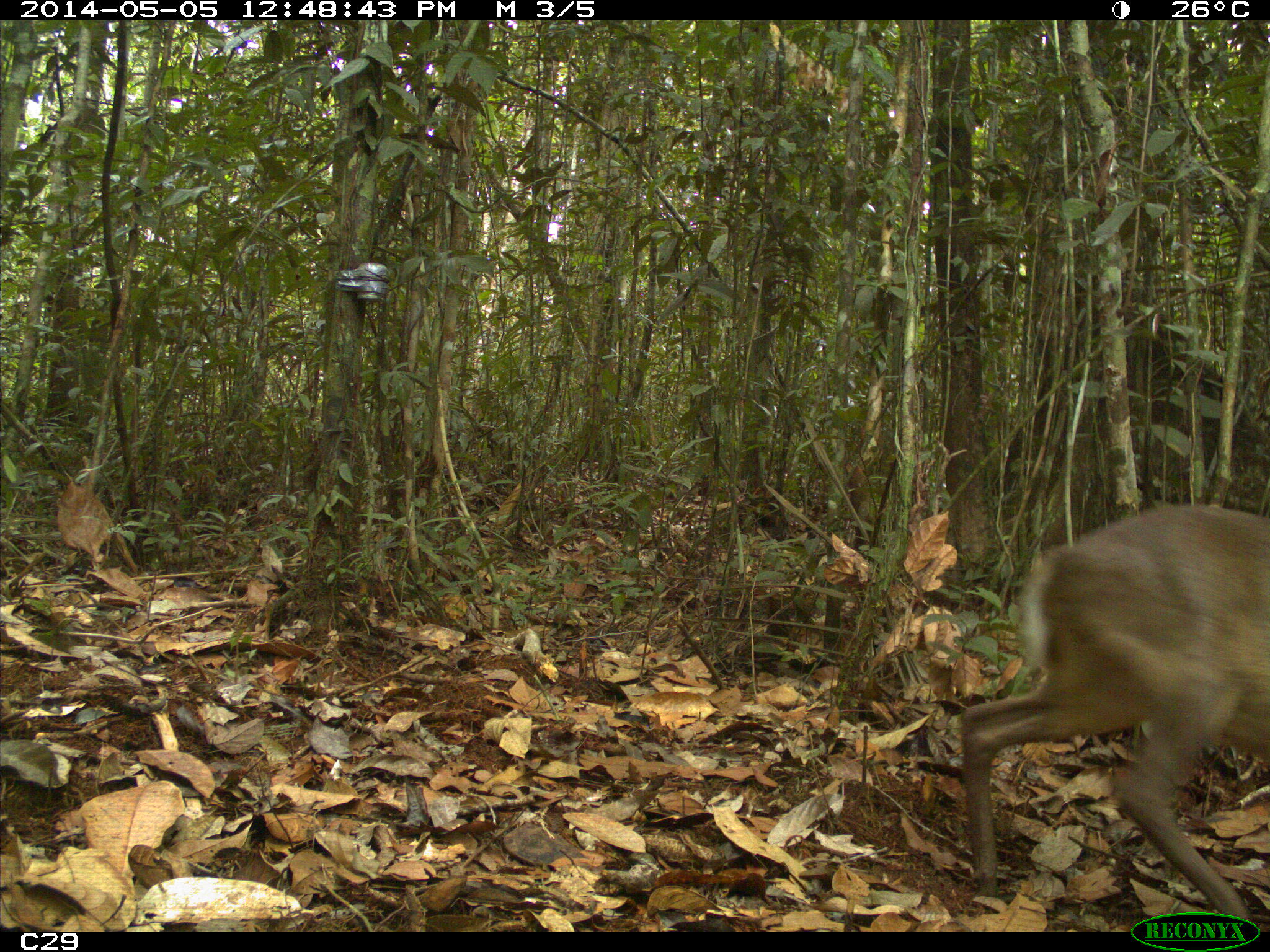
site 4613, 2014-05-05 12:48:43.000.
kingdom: Animalia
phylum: Chordata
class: Mammalia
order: Artiodactyla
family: Cervidae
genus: Mazama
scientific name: Mazama gouazoubira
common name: gray brocket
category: mazama gouazaoubira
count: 1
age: adult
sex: female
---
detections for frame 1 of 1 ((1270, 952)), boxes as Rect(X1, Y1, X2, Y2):
mazama gouazaoubira: Rect(956, 501, 1270, 923)